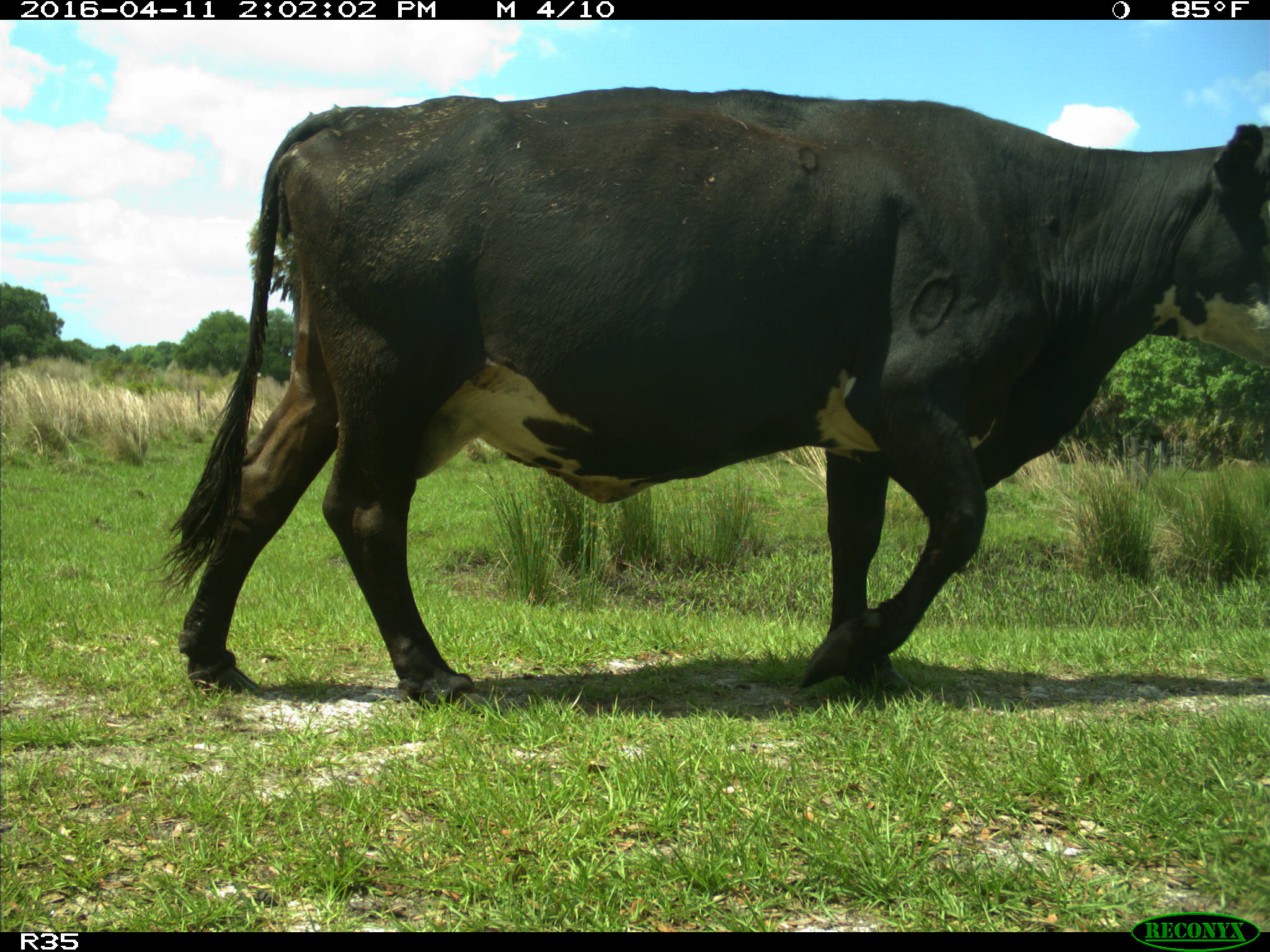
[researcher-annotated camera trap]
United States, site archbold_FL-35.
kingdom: Animalia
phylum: Chordata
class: Mammalia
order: Artiodactyla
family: Bovidae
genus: Bos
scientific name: Bos taurus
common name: domestic cow